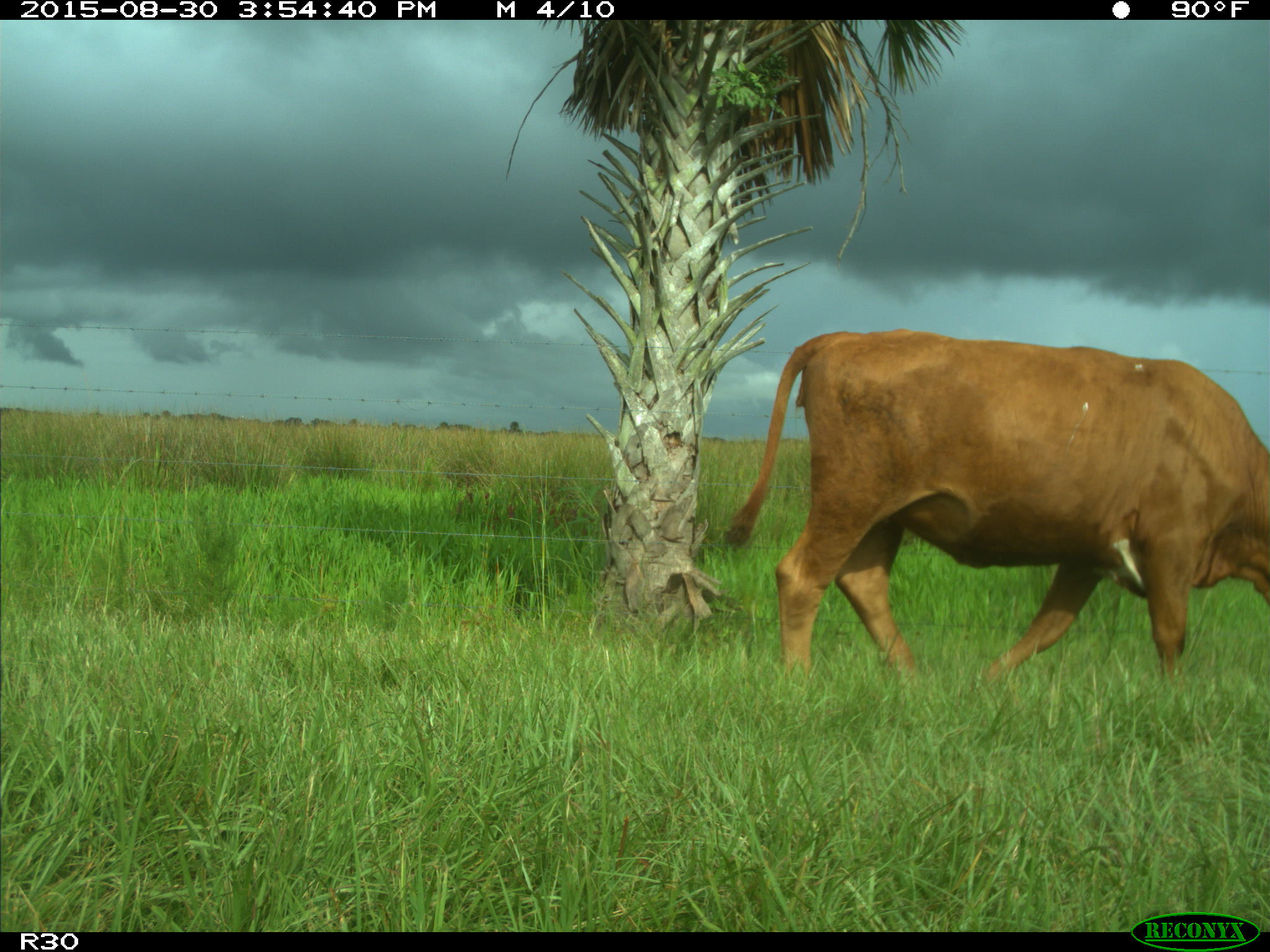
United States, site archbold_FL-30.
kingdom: Animalia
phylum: Chordata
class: Mammalia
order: Artiodactyla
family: Bovidae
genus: Bos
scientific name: Bos taurus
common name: domestic cow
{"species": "Bos taurus (domestic cow)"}